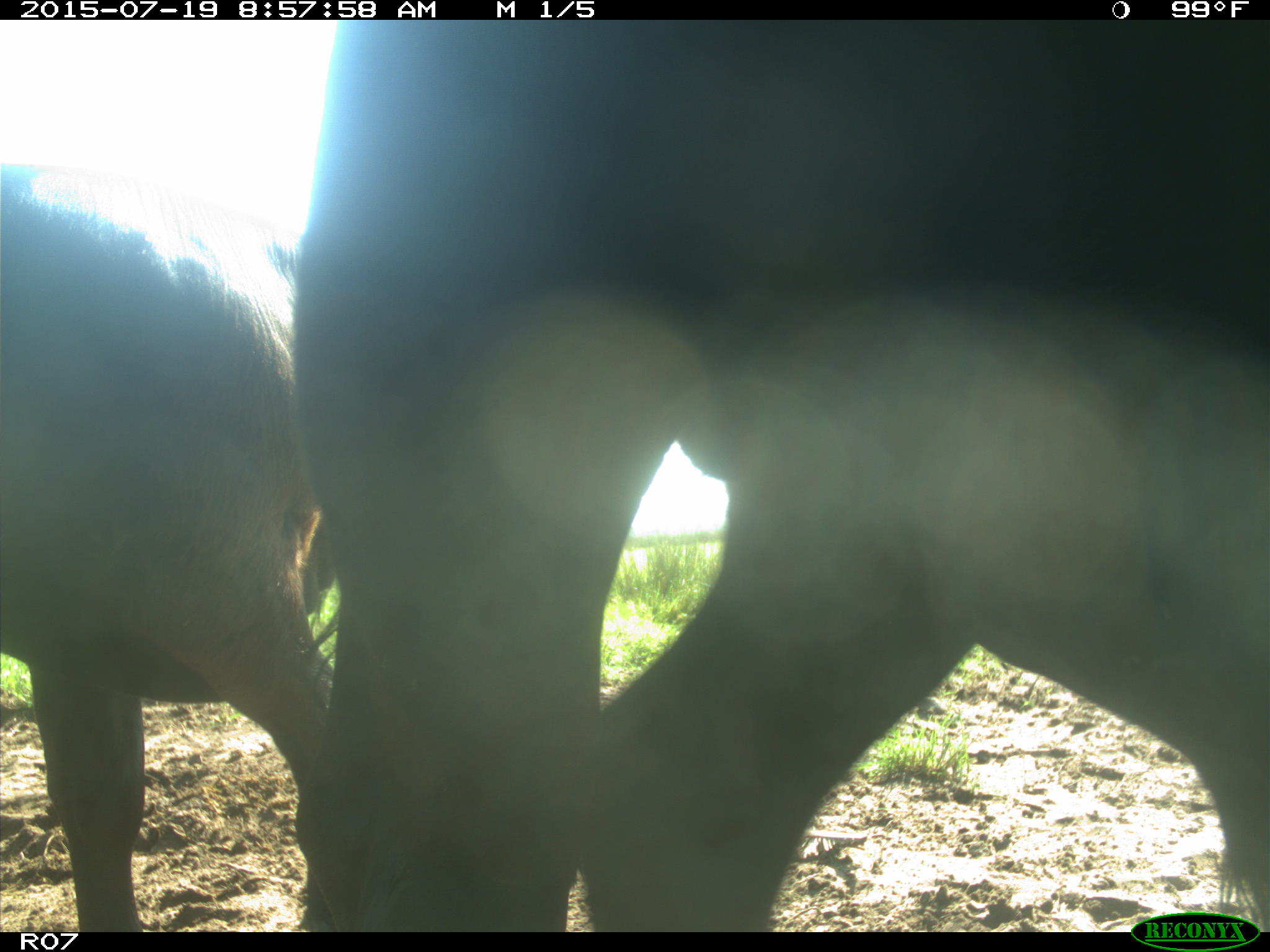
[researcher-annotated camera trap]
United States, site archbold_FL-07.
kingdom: Animalia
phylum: Chordata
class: Mammalia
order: Artiodactyla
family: Bovidae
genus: Bos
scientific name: Bos taurus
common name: domestic cow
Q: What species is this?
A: Bos taurus (domestic cow).